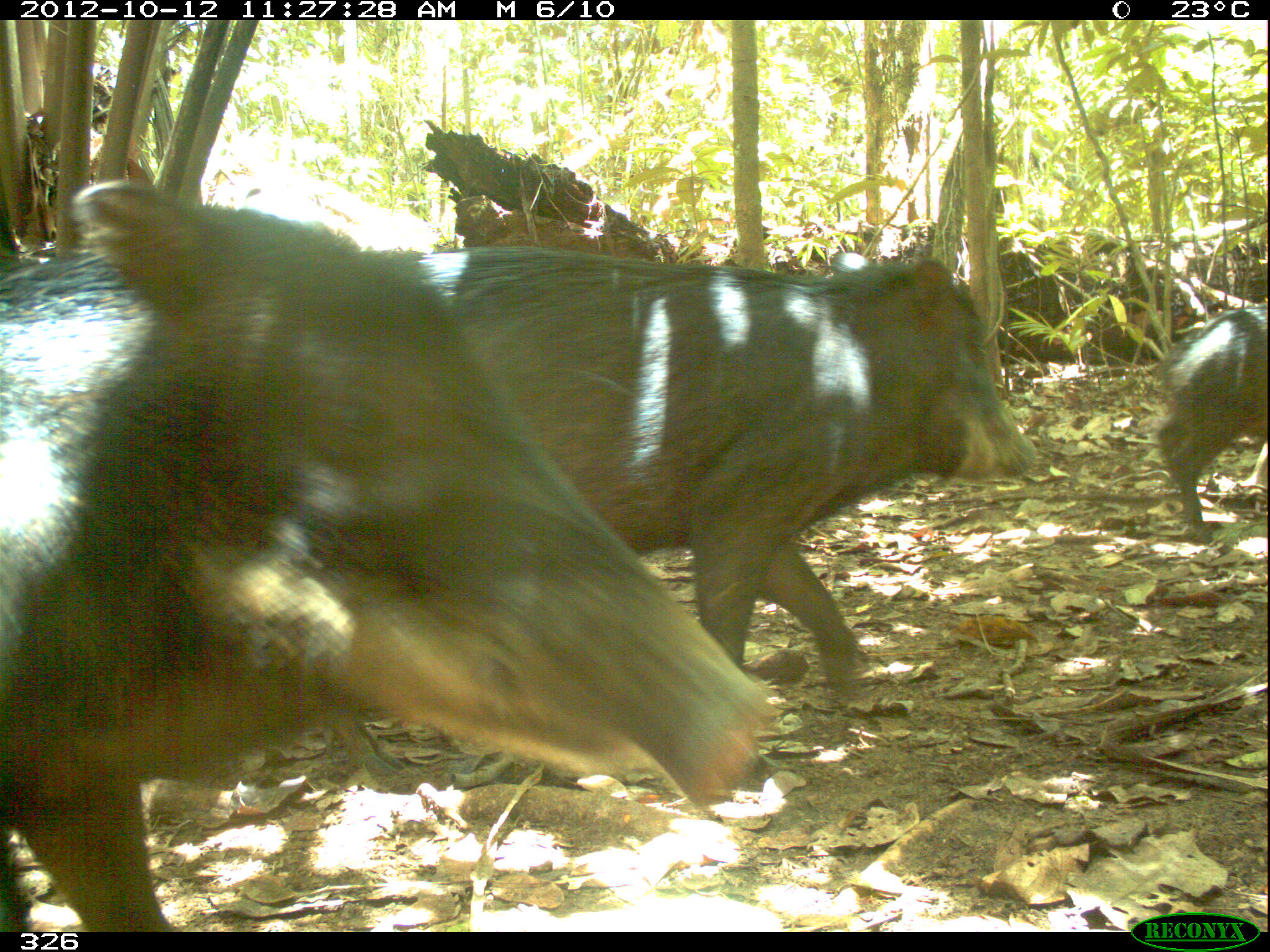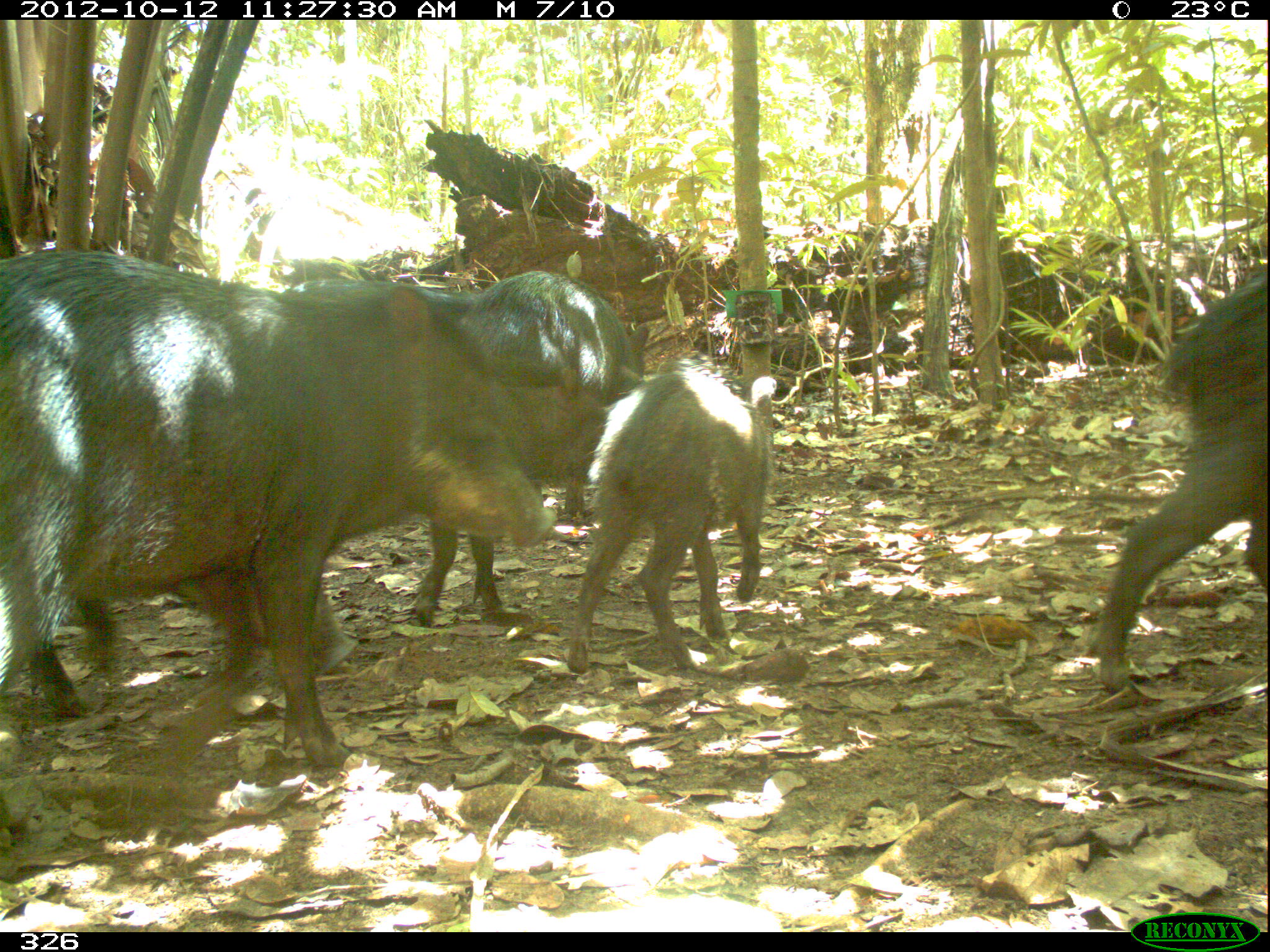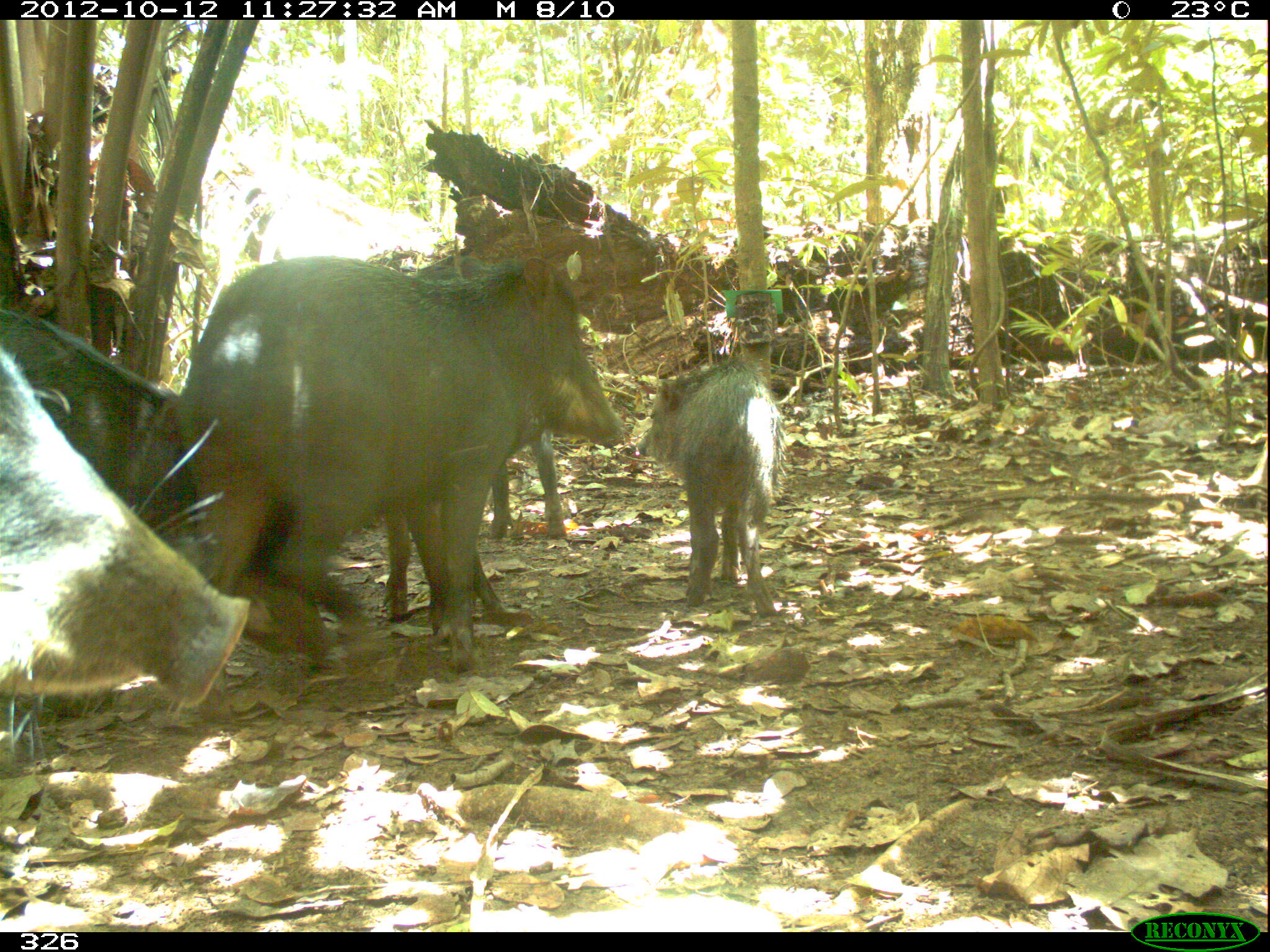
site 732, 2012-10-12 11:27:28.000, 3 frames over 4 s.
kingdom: Animalia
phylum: Chordata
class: Mammalia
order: Artiodactyla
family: Tayassuidae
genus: Tayassu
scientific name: Tayassu pecari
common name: white-lipped peccary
Tayassu pecari (white-lipped peccary).